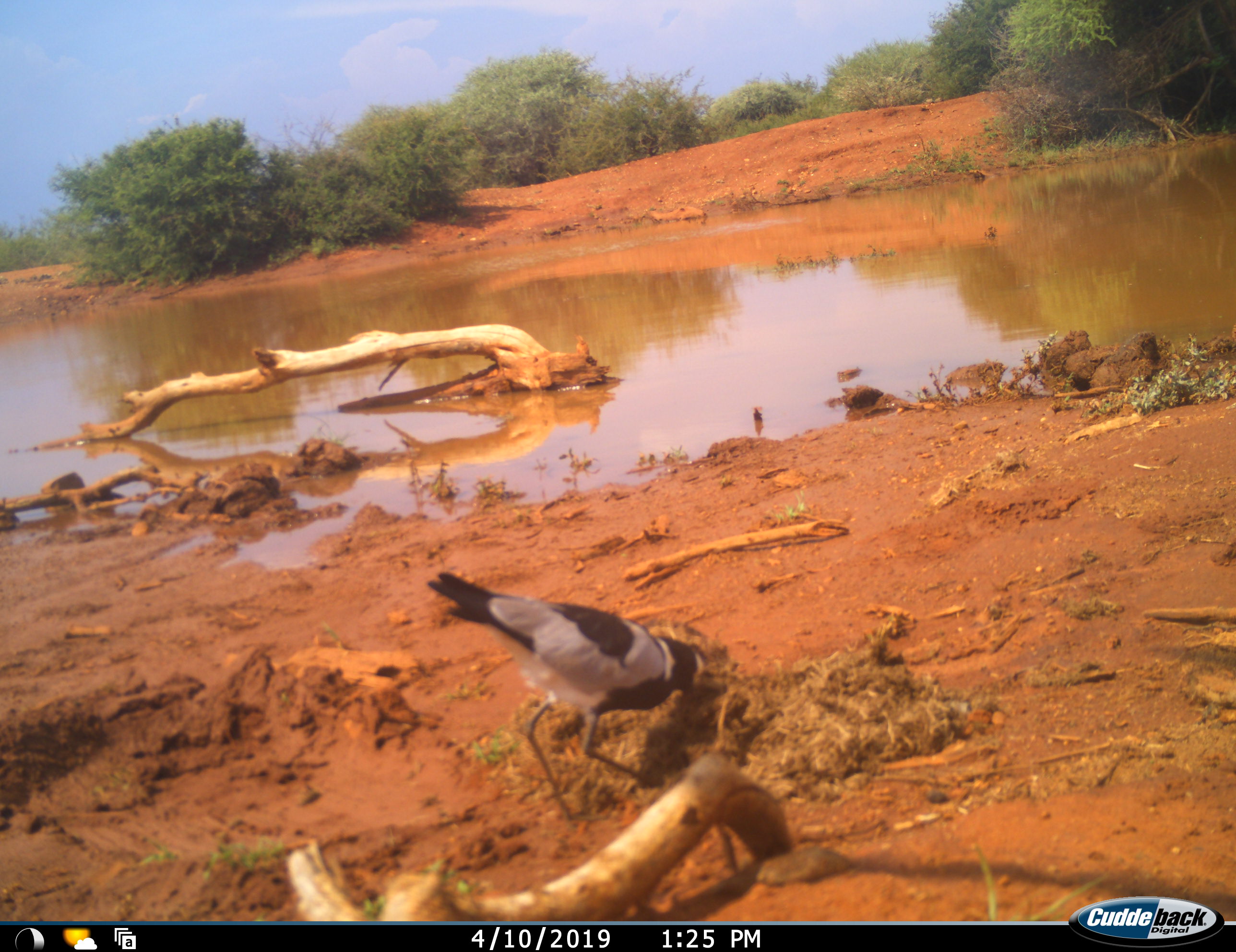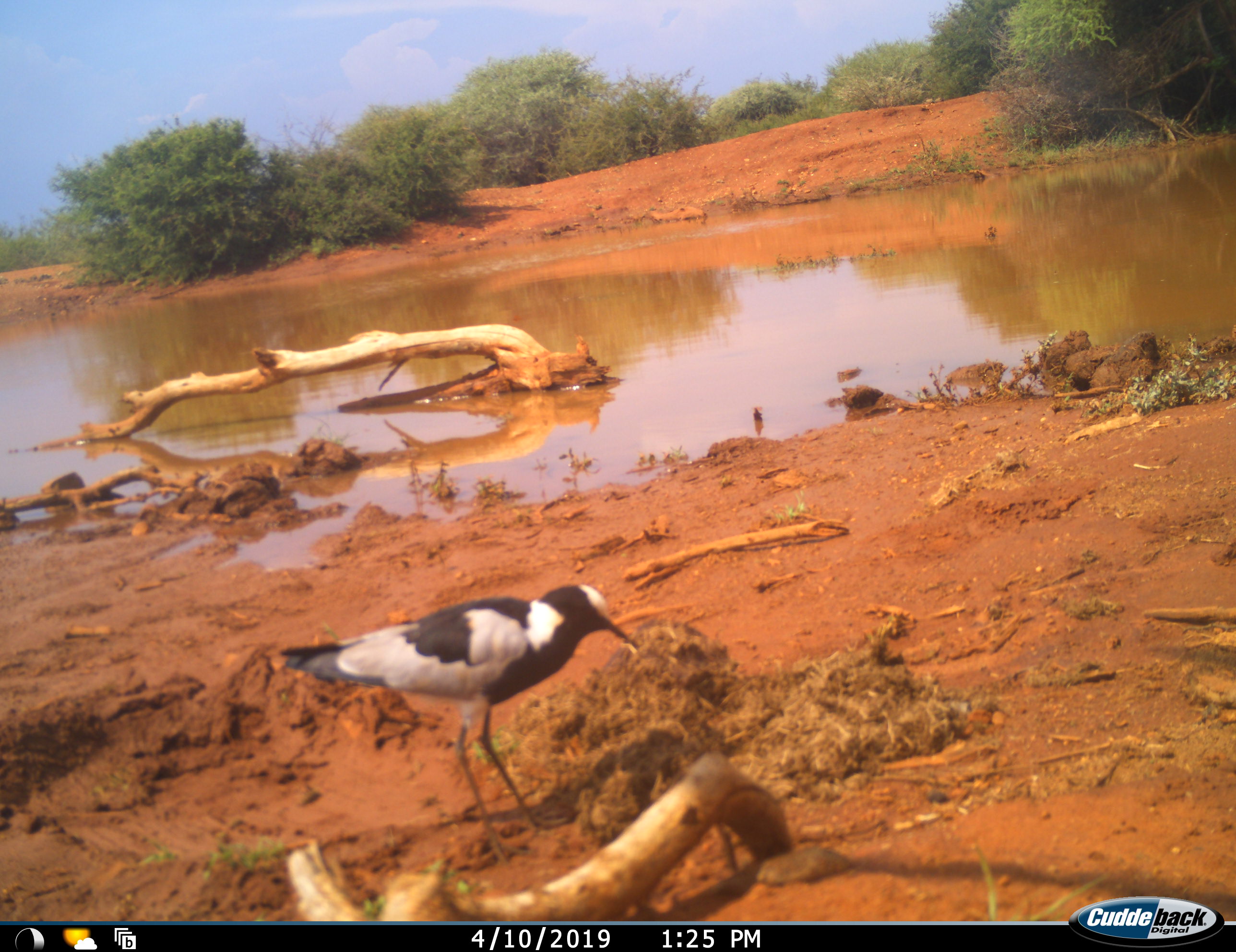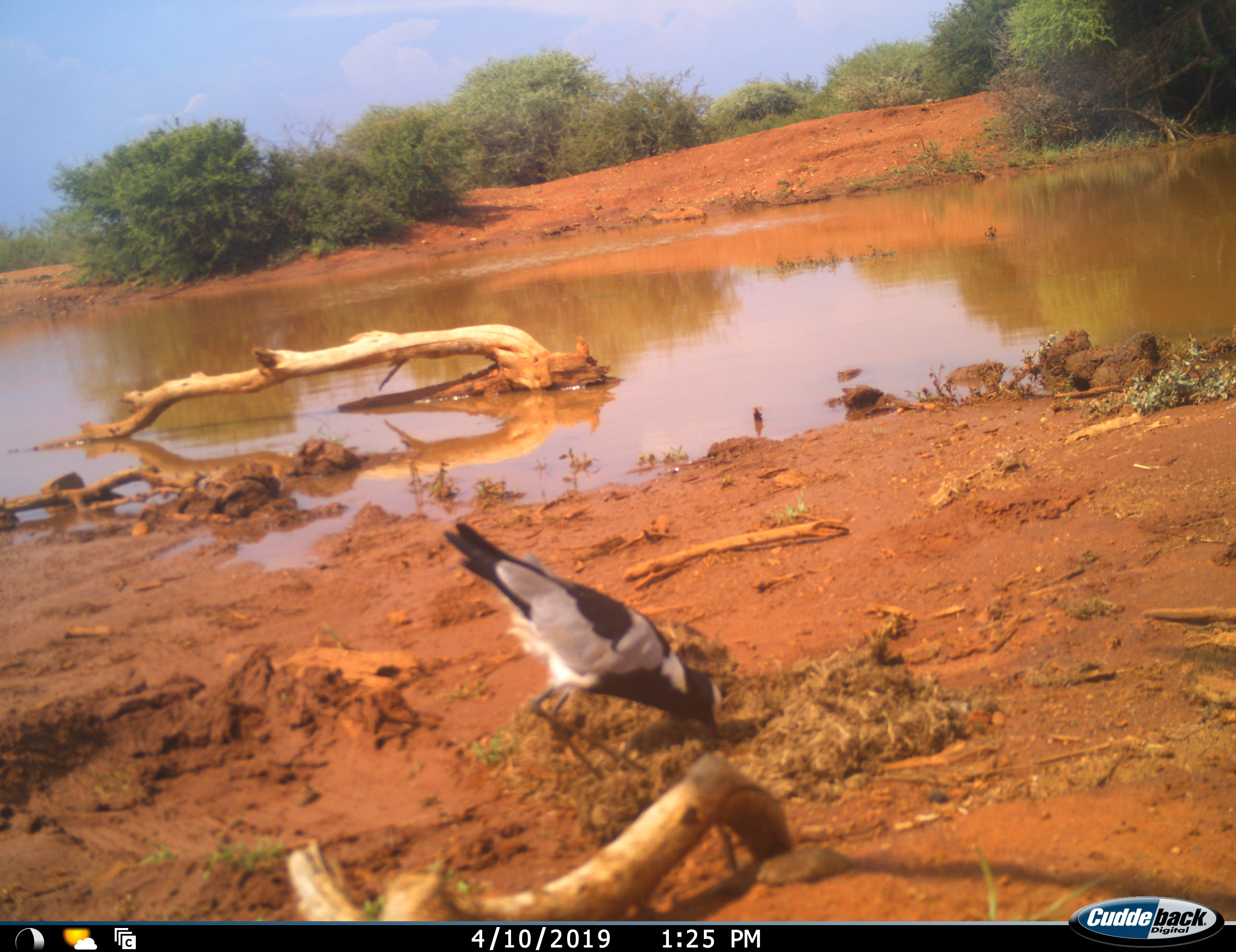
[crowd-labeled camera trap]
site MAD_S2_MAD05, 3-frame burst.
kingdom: Animalia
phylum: Chordata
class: Aves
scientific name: Aves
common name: bird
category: birdother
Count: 1.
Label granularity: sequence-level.